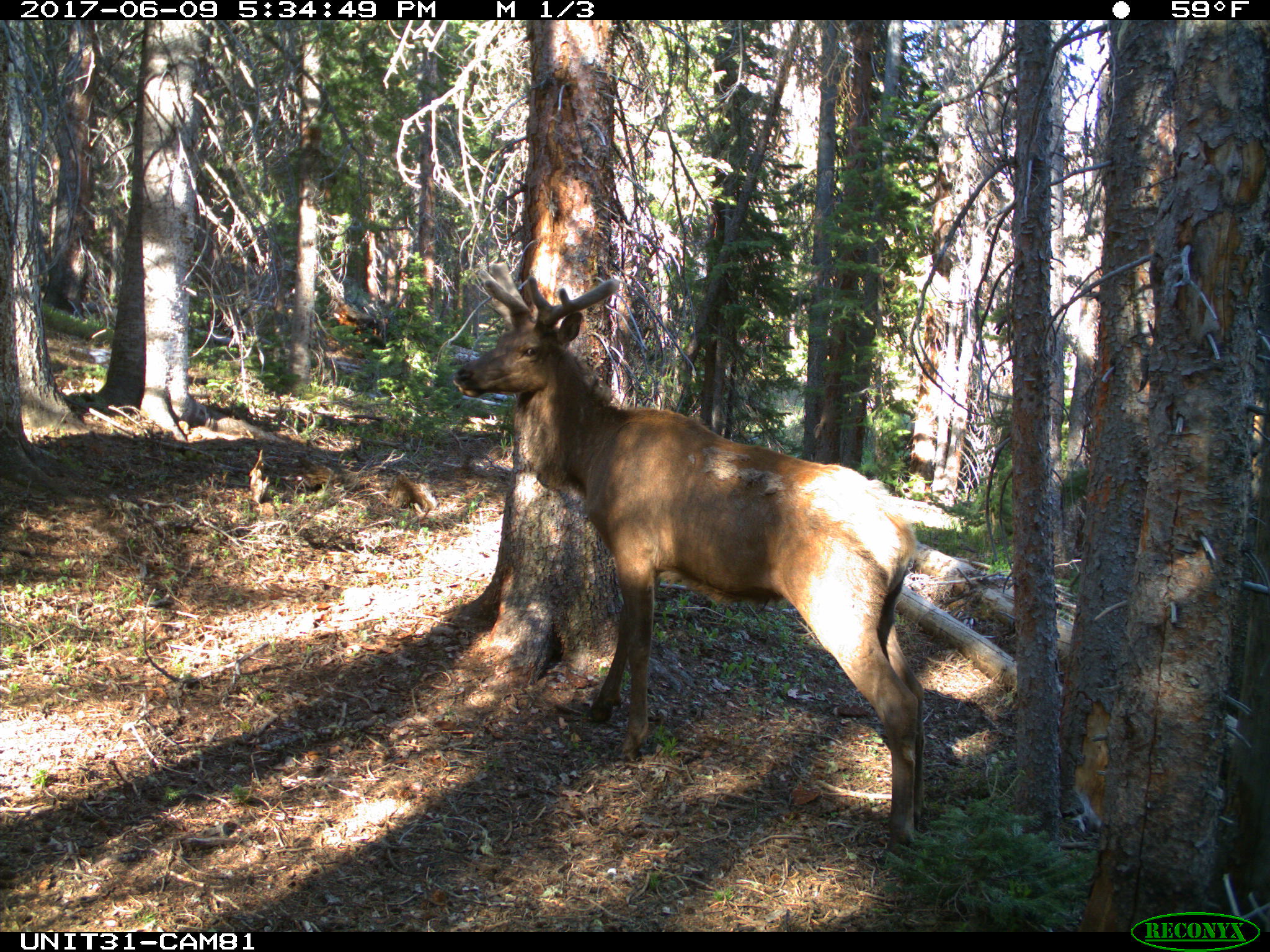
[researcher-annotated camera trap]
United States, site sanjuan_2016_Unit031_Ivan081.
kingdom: Animalia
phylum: Chordata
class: Mammalia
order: Artiodactyla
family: Cervidae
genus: Cervus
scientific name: Cervus elaphus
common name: red deer